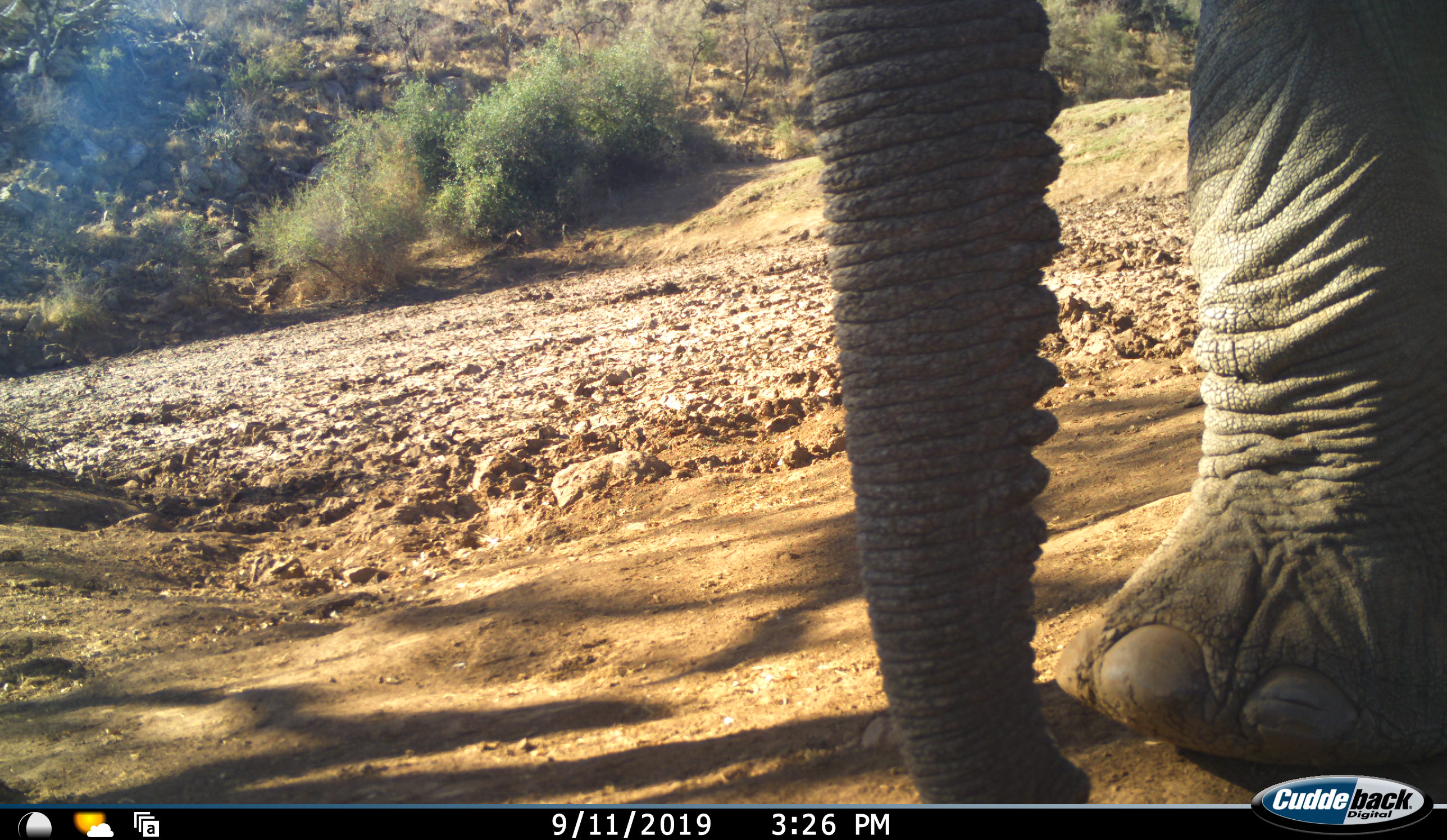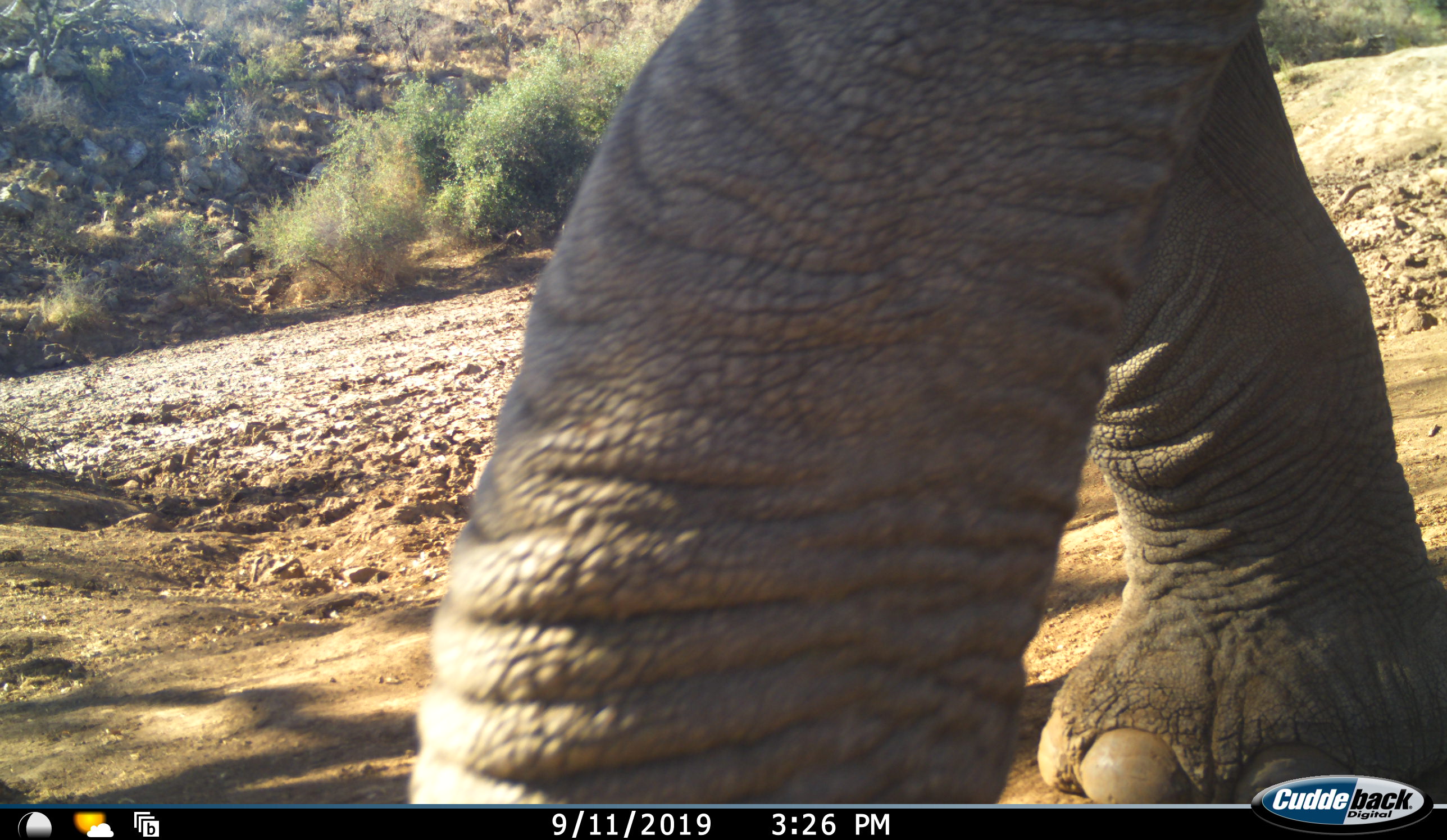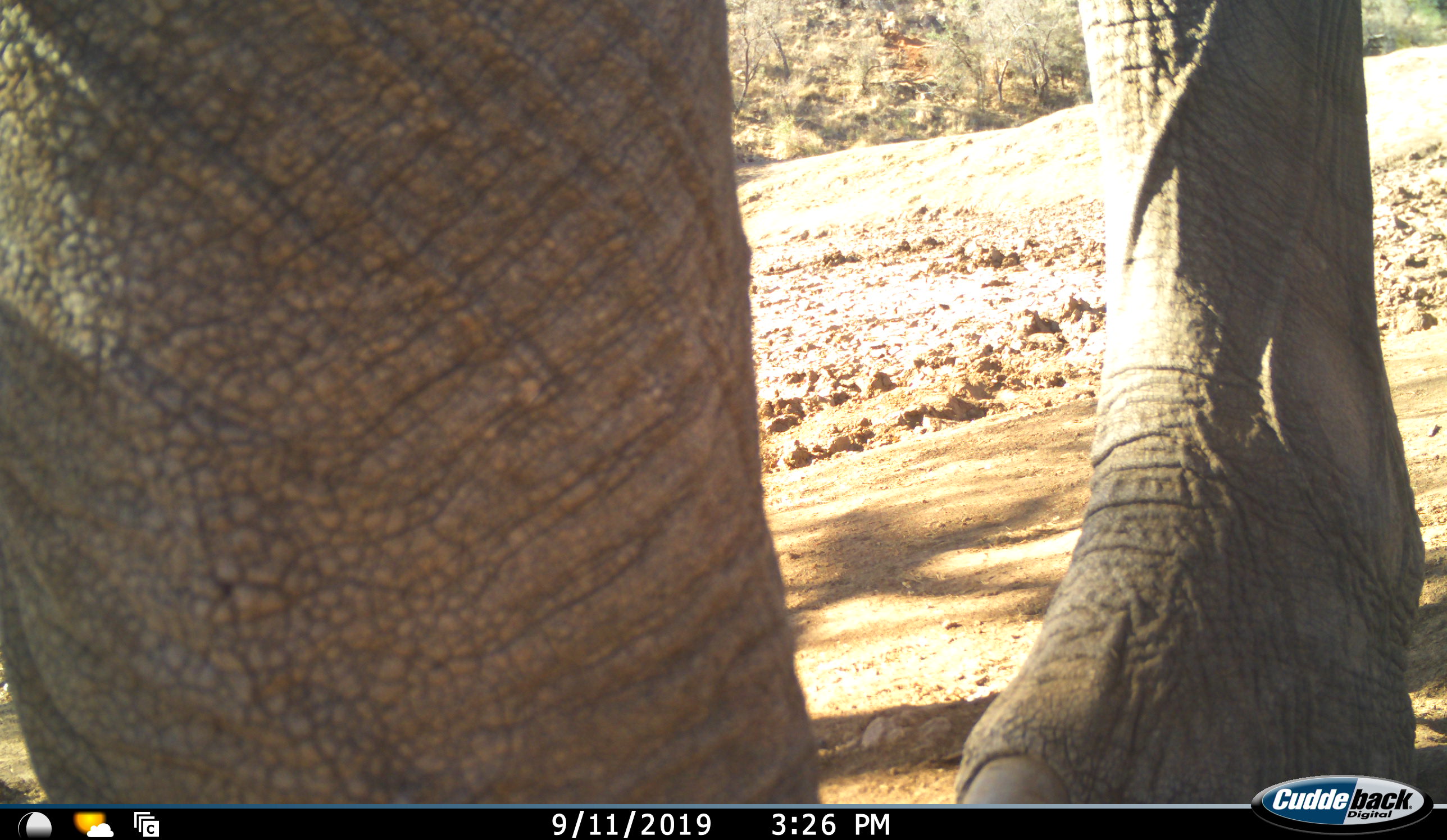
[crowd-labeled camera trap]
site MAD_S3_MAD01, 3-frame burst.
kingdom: Animalia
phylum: Chordata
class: Mammalia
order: Proboscidea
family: Elephantidae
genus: Loxodonta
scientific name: Loxodonta africana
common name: african bush elephant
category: elephant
Elephant (african bush elephant) (Loxodonta africana), count 1. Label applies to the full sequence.